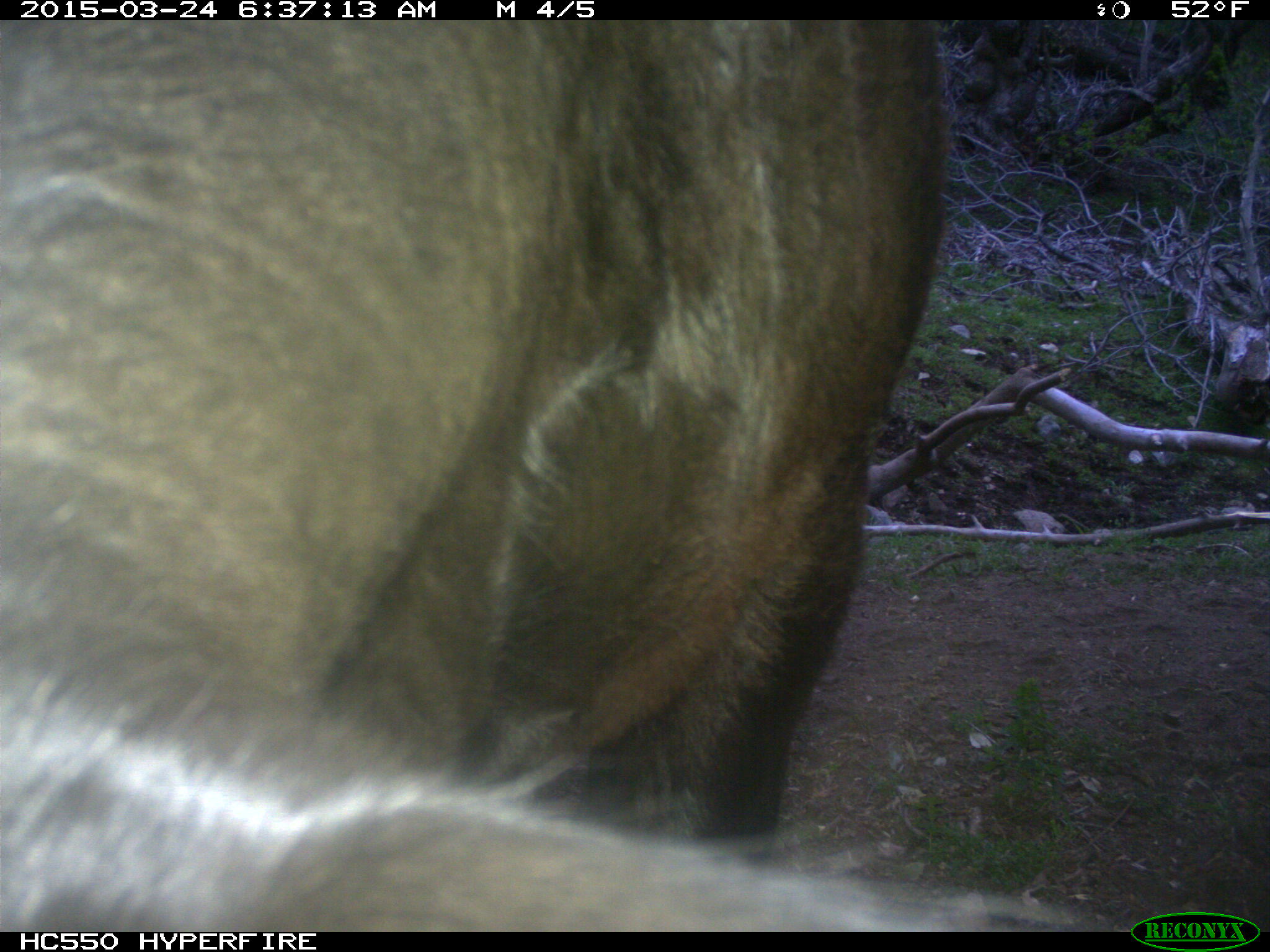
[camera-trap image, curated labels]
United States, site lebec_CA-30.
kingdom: Animalia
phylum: Chordata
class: Mammalia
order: Artiodactyla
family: Bovidae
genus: Bos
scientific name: Bos taurus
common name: domestic cow